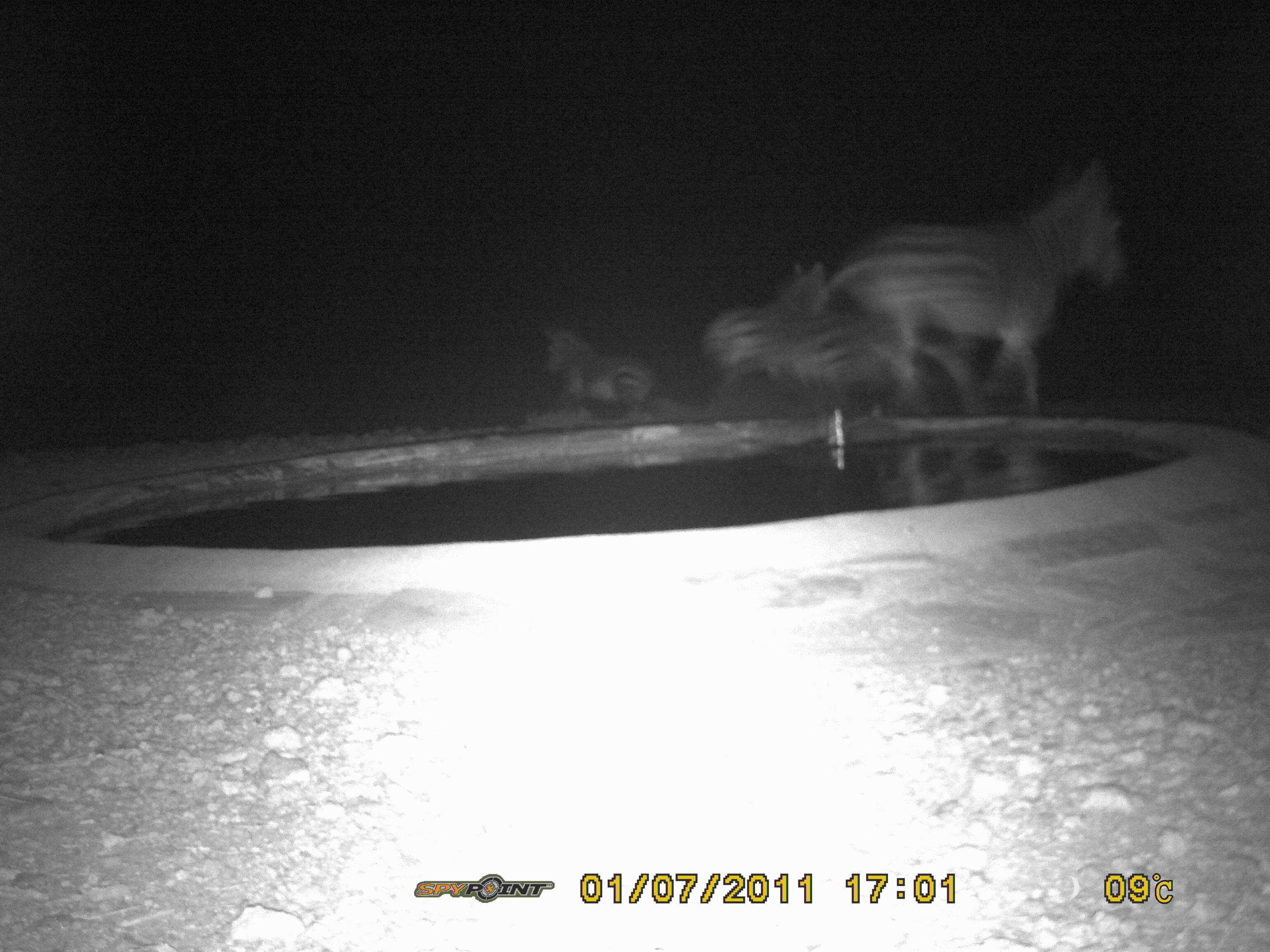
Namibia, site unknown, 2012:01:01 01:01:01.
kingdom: Animalia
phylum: Chordata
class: Mammalia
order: Perissodactyla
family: Equidae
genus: Equus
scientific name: Equus zebra hartmannae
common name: hartmann's mountain zebra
Equus zebra hartmannae (hartmann's mountain zebra).